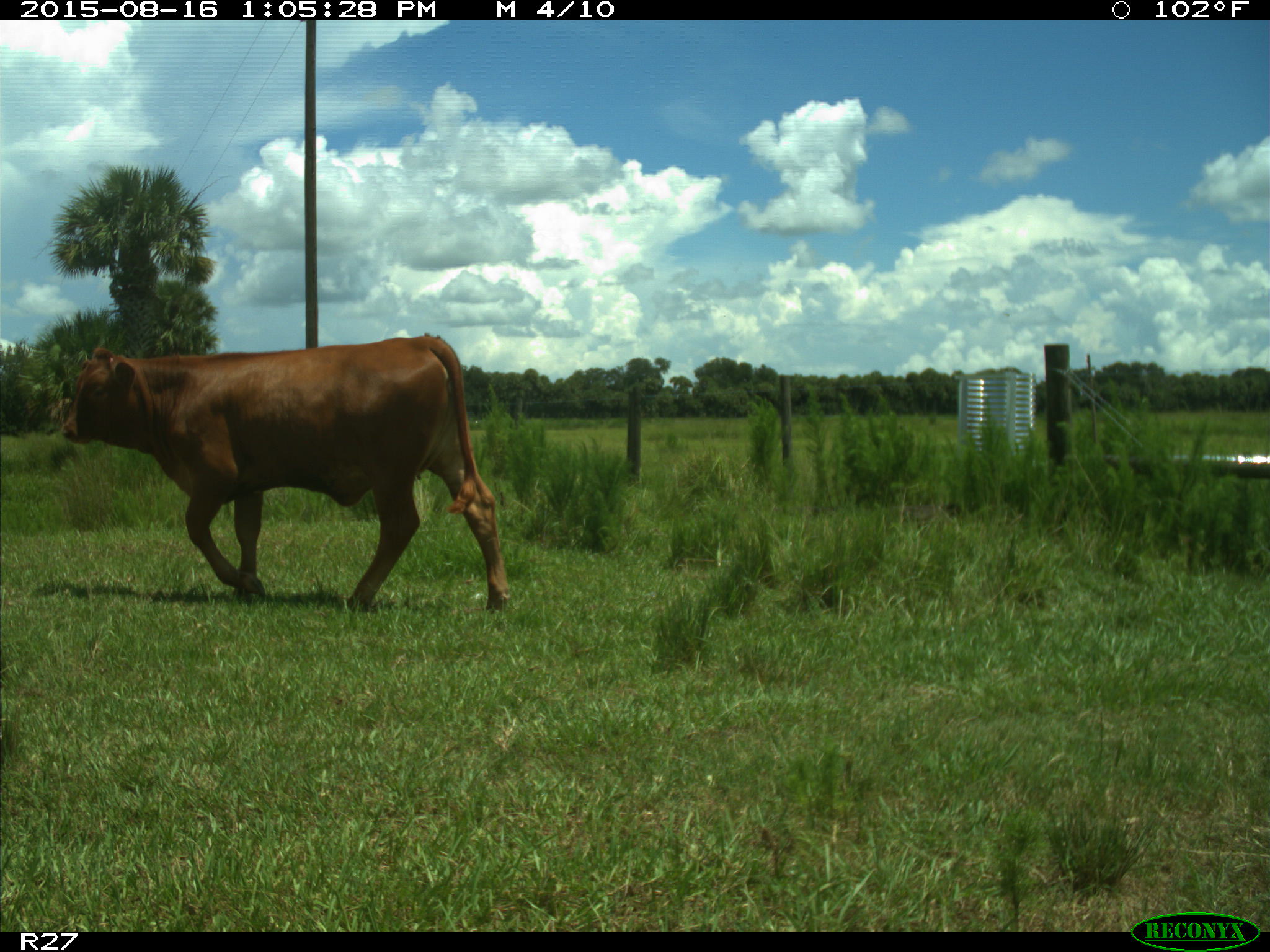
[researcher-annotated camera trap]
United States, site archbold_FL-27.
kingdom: Animalia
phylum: Chordata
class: Mammalia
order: Artiodactyla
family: Bovidae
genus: Bos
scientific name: Bos taurus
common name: domestic cow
Bos taurus (domestic cow).